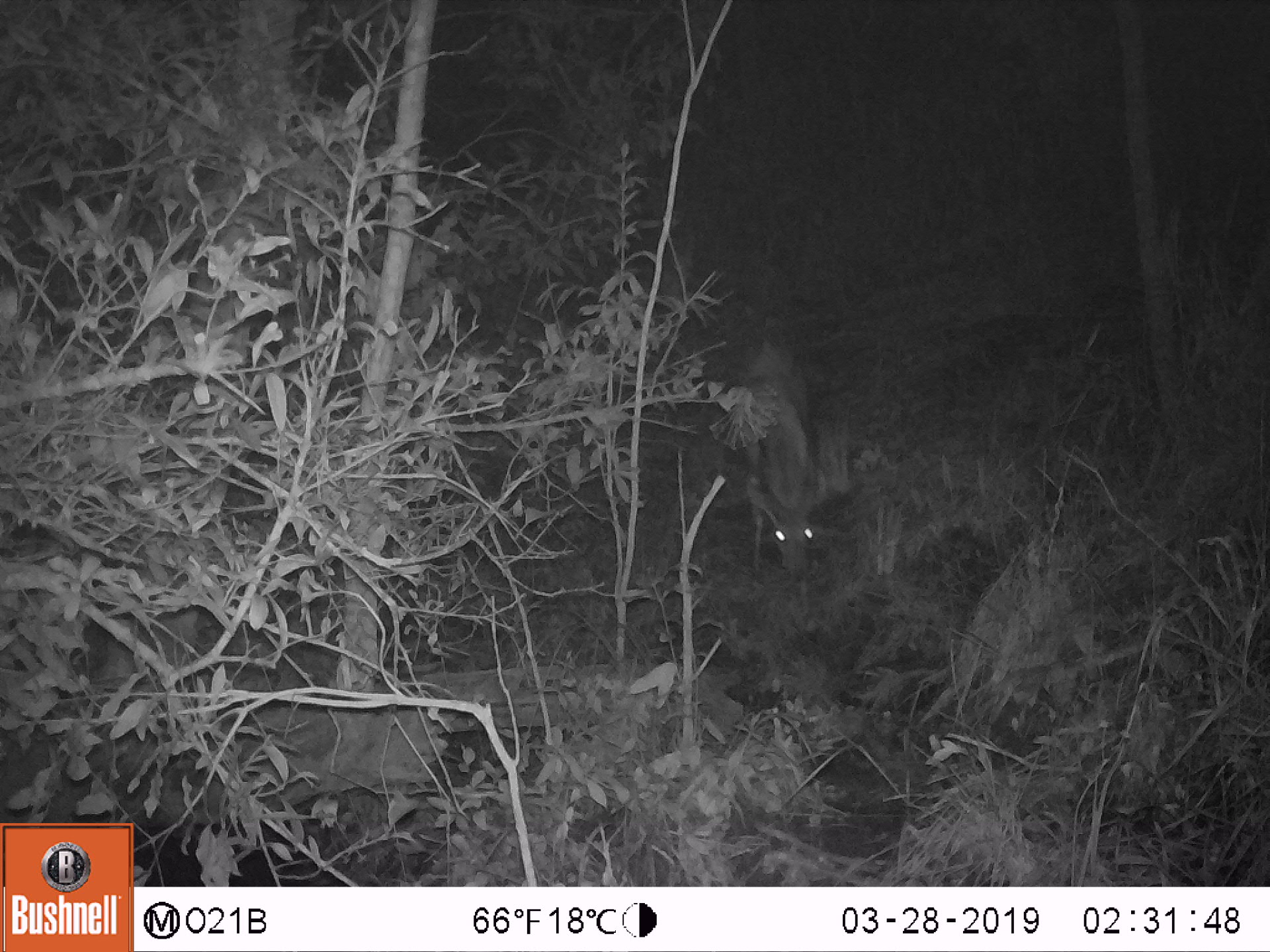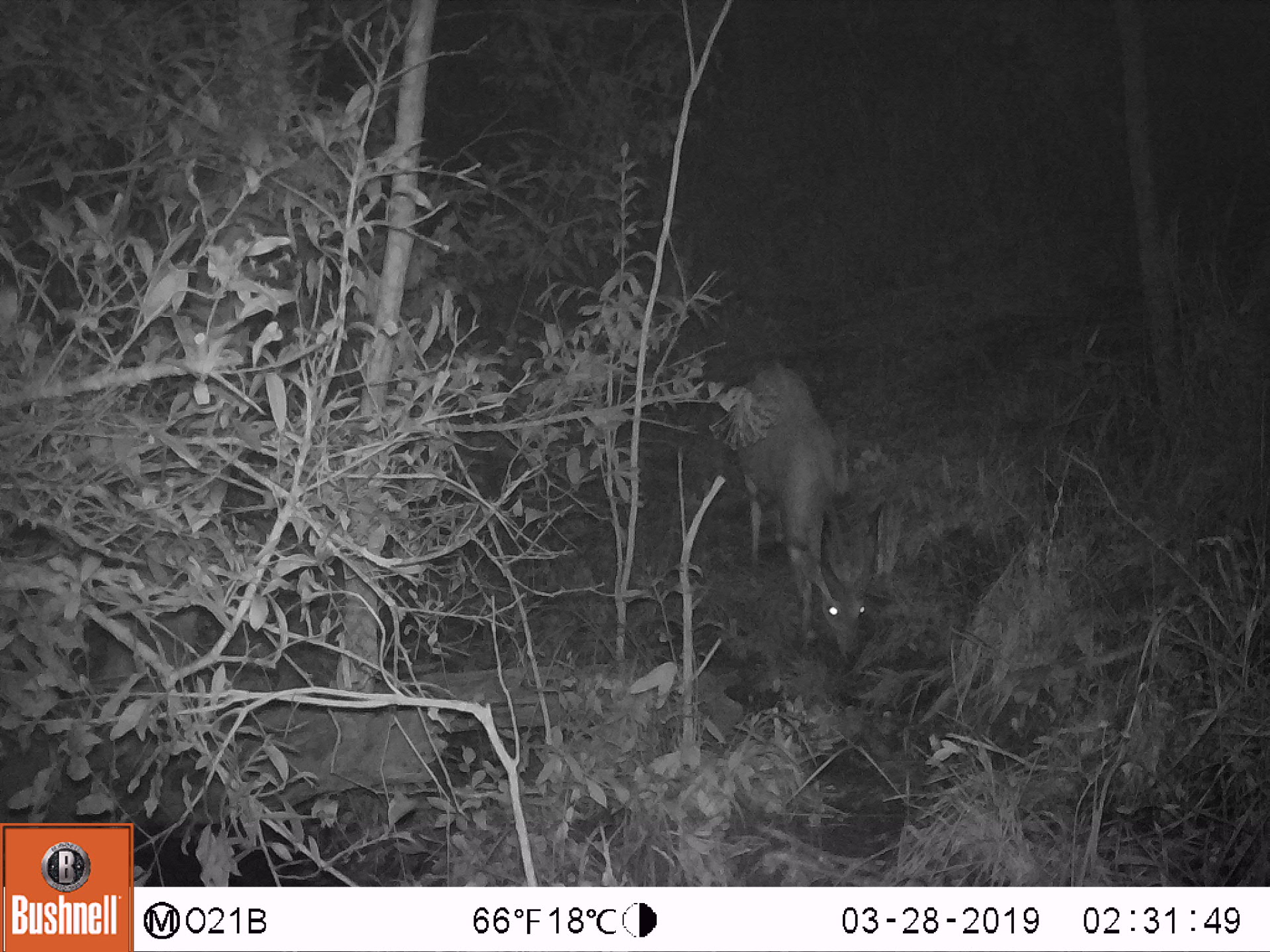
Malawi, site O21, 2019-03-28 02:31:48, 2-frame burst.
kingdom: Animalia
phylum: Chordata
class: Mammalia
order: Artiodactyla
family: Bovidae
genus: Redunca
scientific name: Redunca arundinum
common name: southern reedbuck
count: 1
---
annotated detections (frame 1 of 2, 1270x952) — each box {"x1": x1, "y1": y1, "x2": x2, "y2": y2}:
southern reedbuck: {"x1": 716, "y1": 313, "x2": 843, "y2": 594}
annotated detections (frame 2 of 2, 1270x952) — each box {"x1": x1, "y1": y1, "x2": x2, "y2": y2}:
southern reedbuck: {"x1": 718, "y1": 356, "x2": 889, "y2": 672}